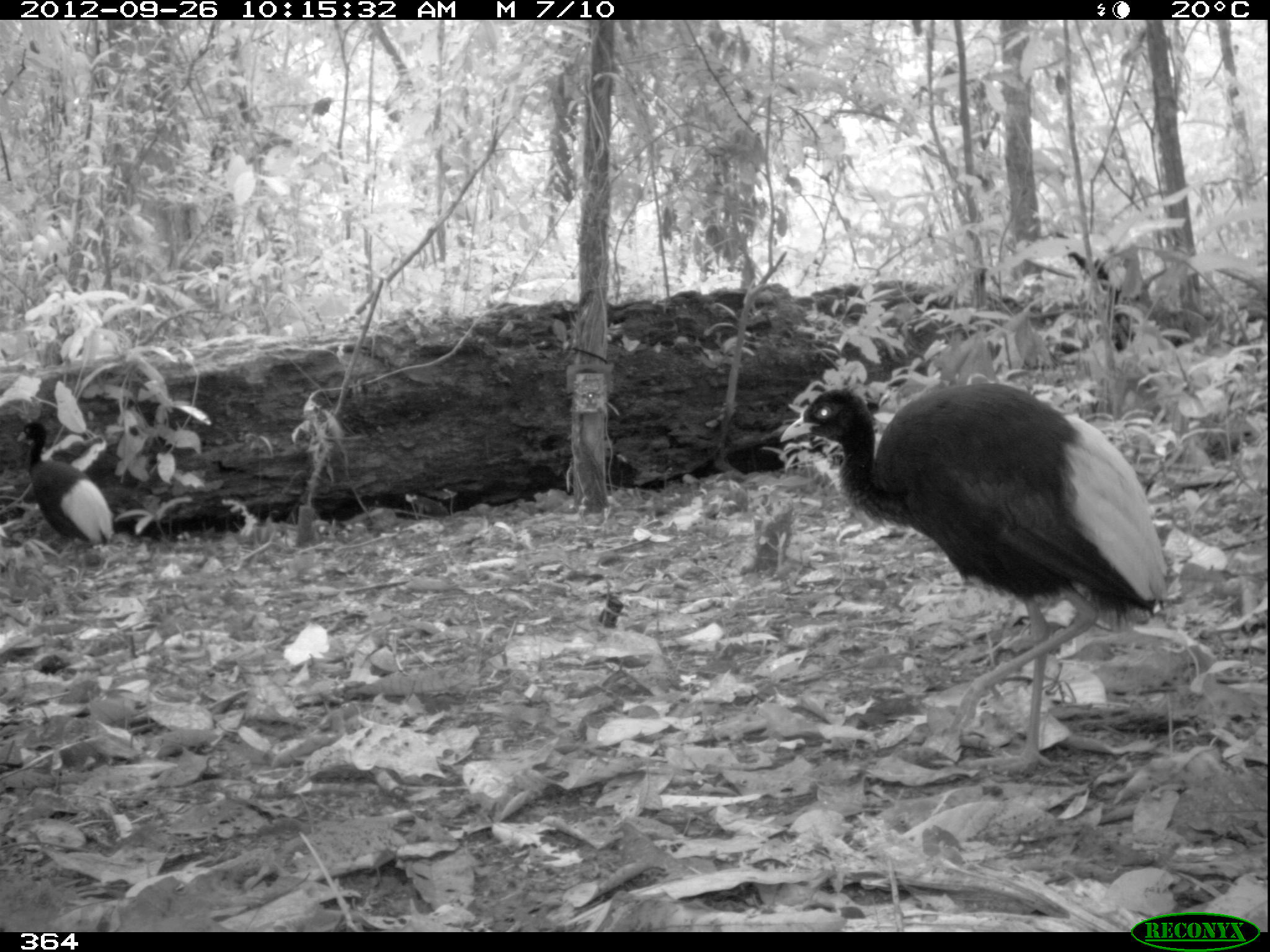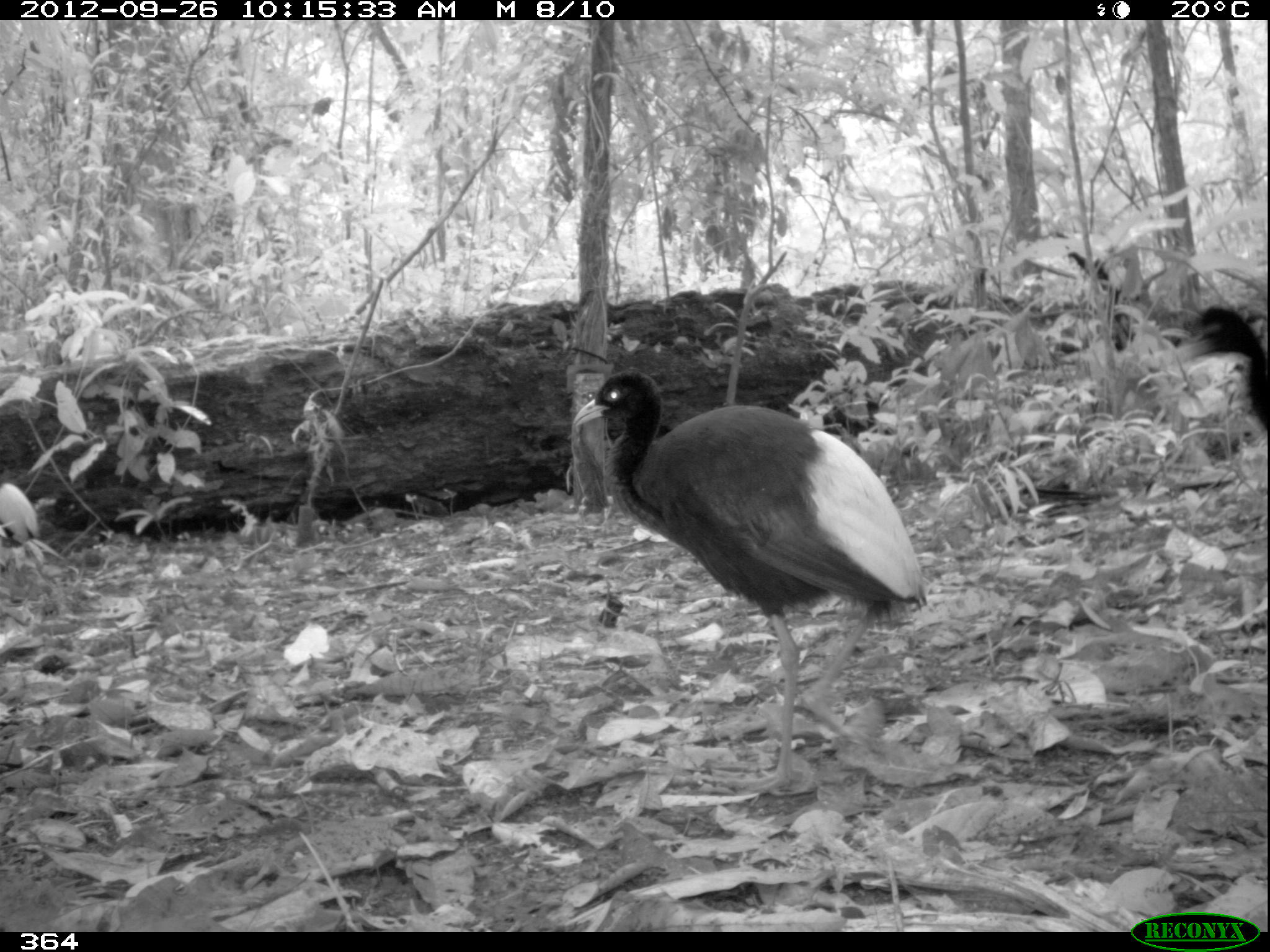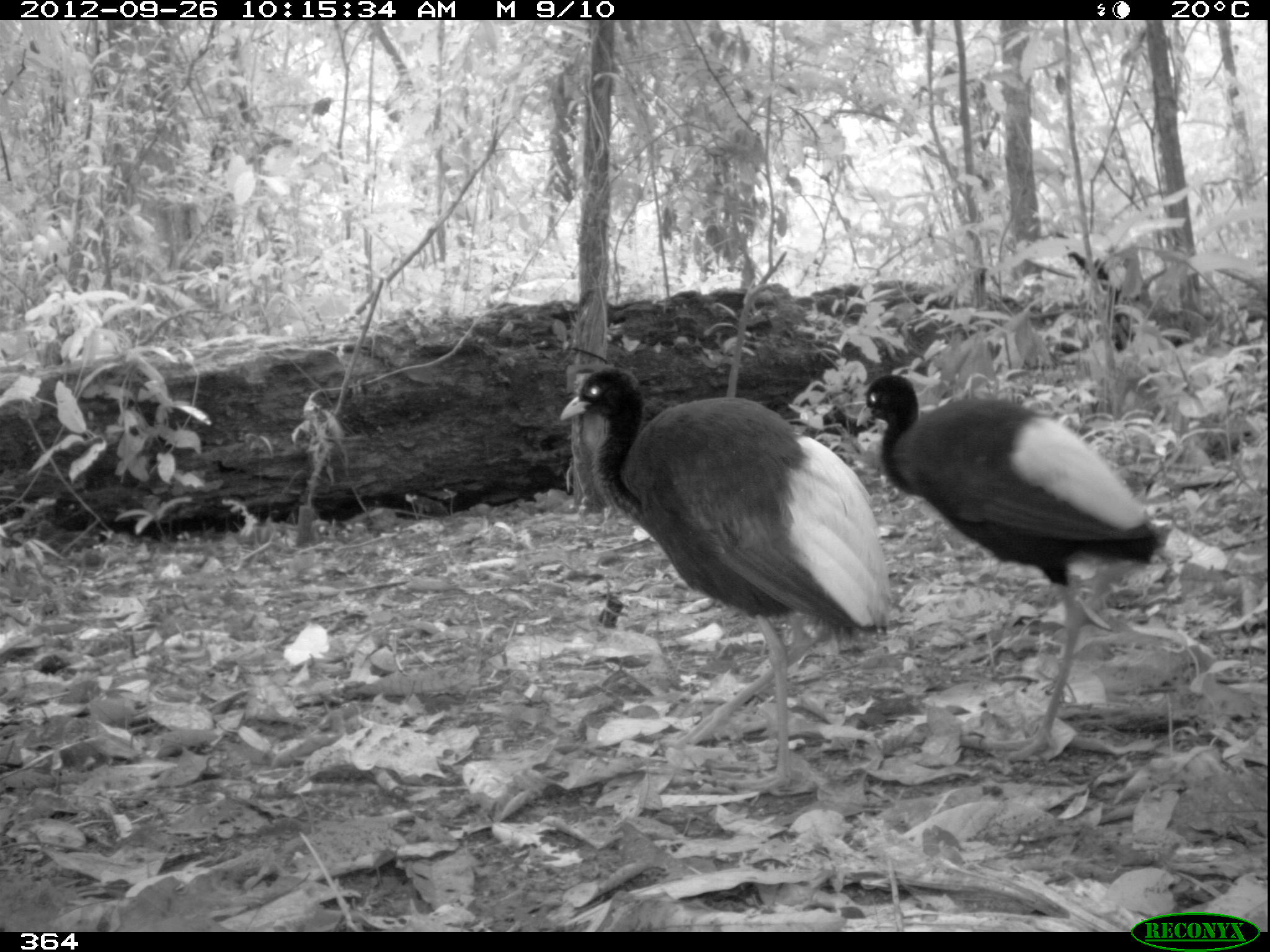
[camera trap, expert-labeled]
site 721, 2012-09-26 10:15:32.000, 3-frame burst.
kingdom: Animalia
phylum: Chordata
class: Aves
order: Gruiformes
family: Psophiidae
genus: Psophia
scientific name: Psophia leucoptera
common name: pale-winged trumpeter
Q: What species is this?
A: Psophia leucoptera (pale-winged trumpeter).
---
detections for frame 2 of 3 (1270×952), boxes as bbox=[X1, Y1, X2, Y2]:
psophia leucoptera: bbox=[571, 368, 927, 797]; bbox=[1183, 305, 1270, 427]; bbox=[0, 481, 40, 548]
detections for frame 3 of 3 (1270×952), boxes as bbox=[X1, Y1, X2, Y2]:
psophia leucoptera: bbox=[555, 362, 892, 796]; bbox=[850, 368, 1175, 765]